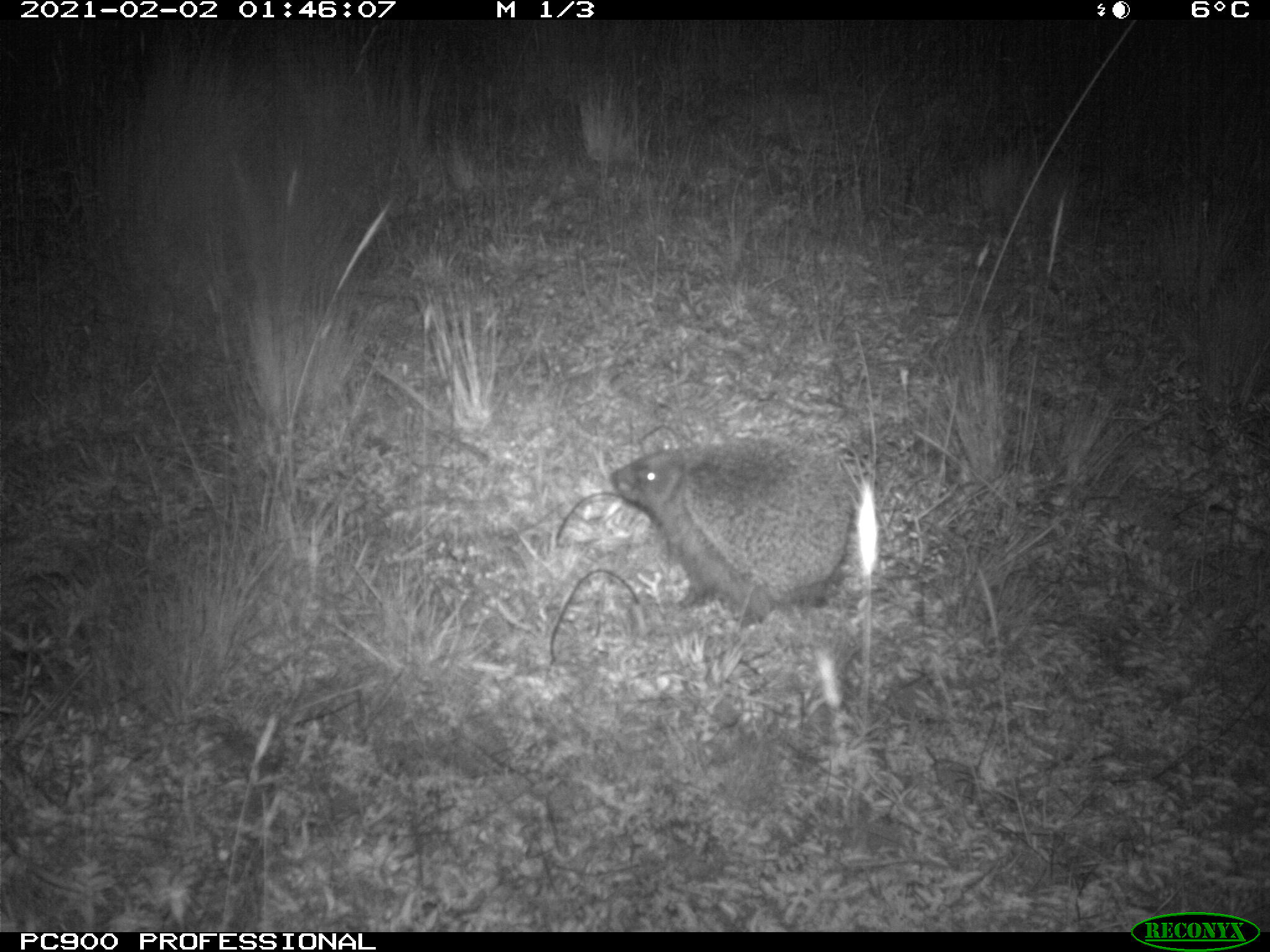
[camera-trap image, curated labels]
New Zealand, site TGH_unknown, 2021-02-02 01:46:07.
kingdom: Animalia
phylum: Chordata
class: Mammalia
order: Eulipotyphla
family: Erinaceidae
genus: Erinaceus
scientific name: Erinaceus europaeus europaeus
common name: european hedgehog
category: hedgehog